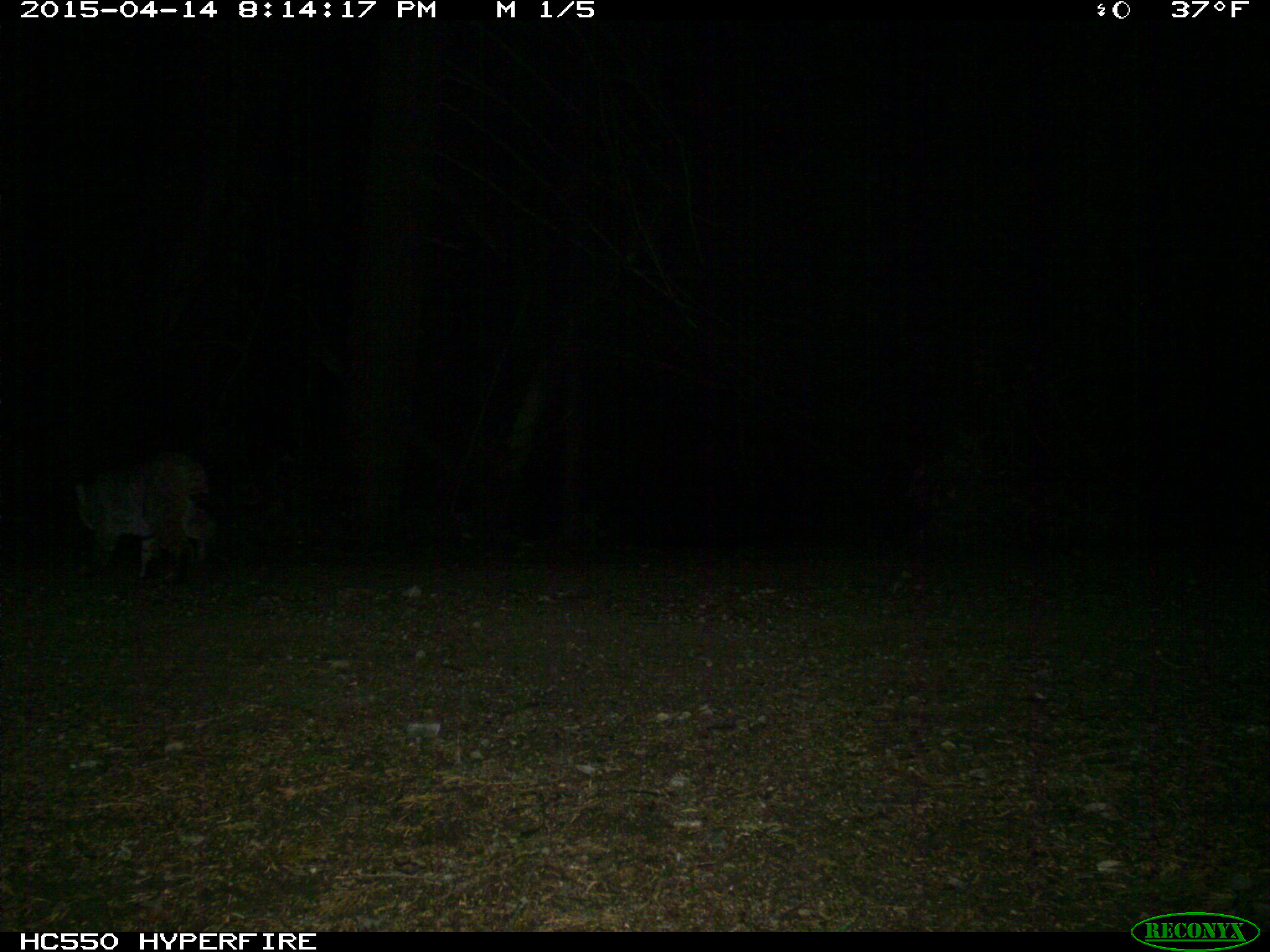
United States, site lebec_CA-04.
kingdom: Animalia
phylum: Chordata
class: Mammalia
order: Carnivora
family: Felidae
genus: Lynx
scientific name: Lynx rufus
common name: bobcat